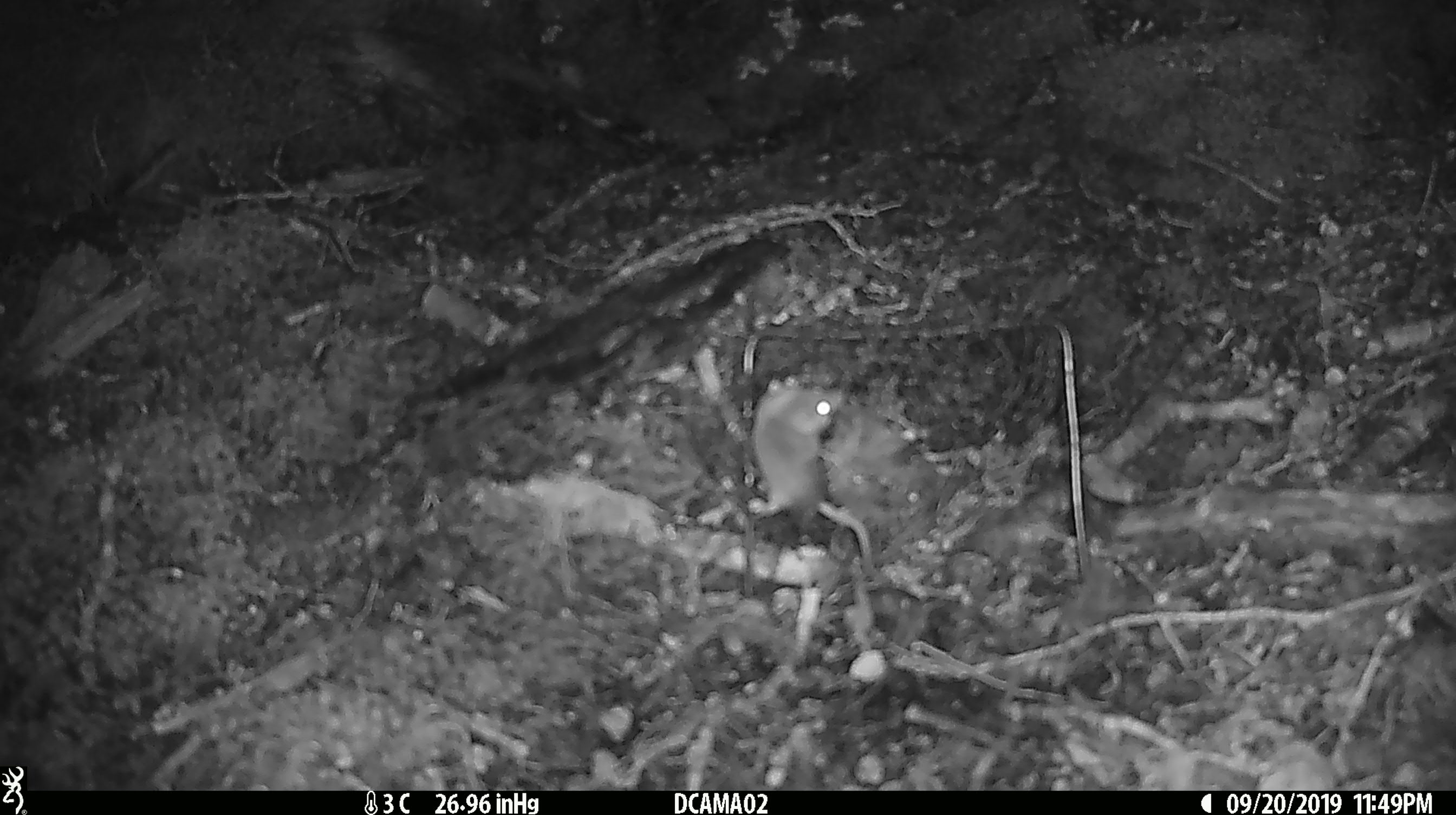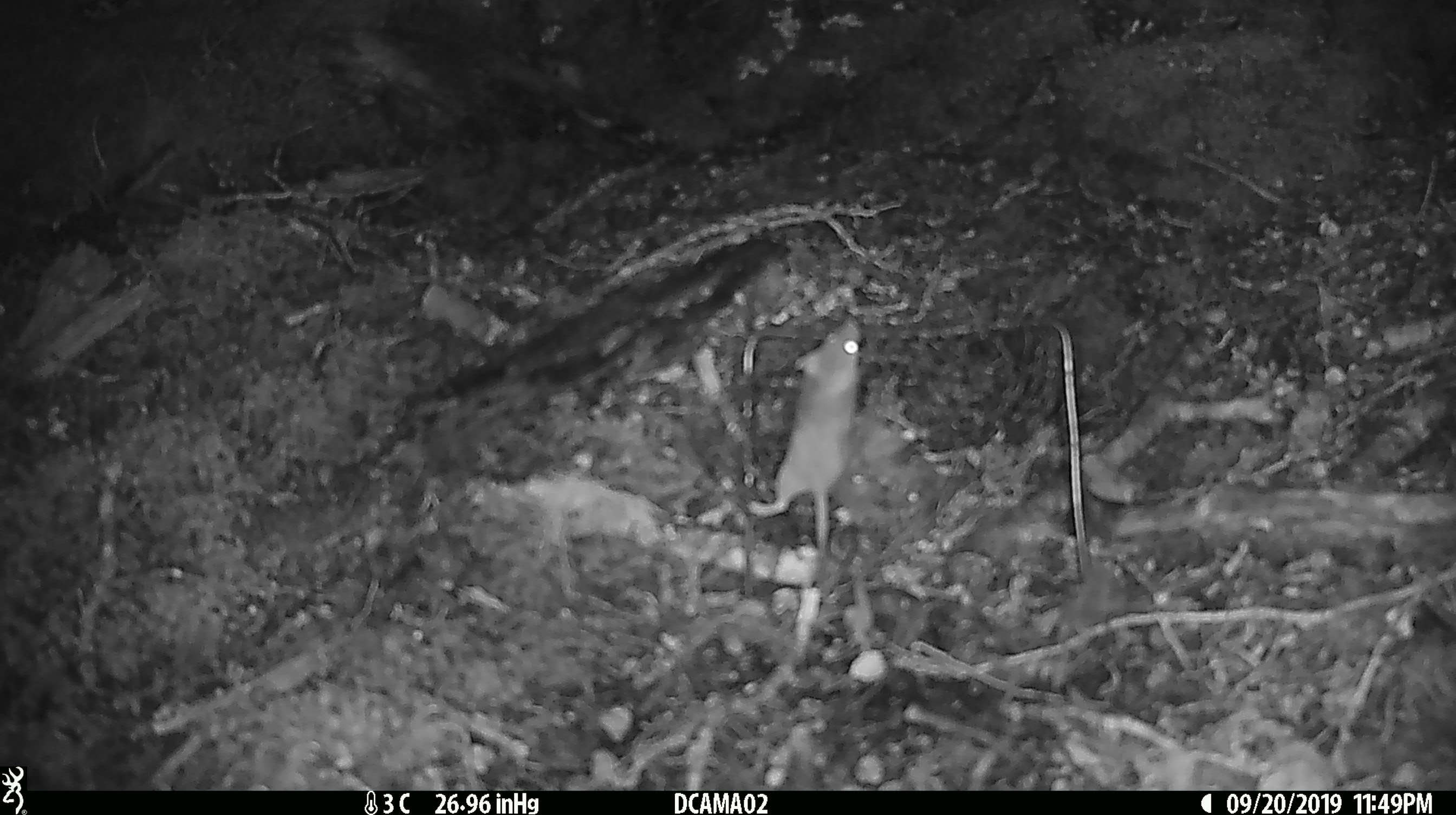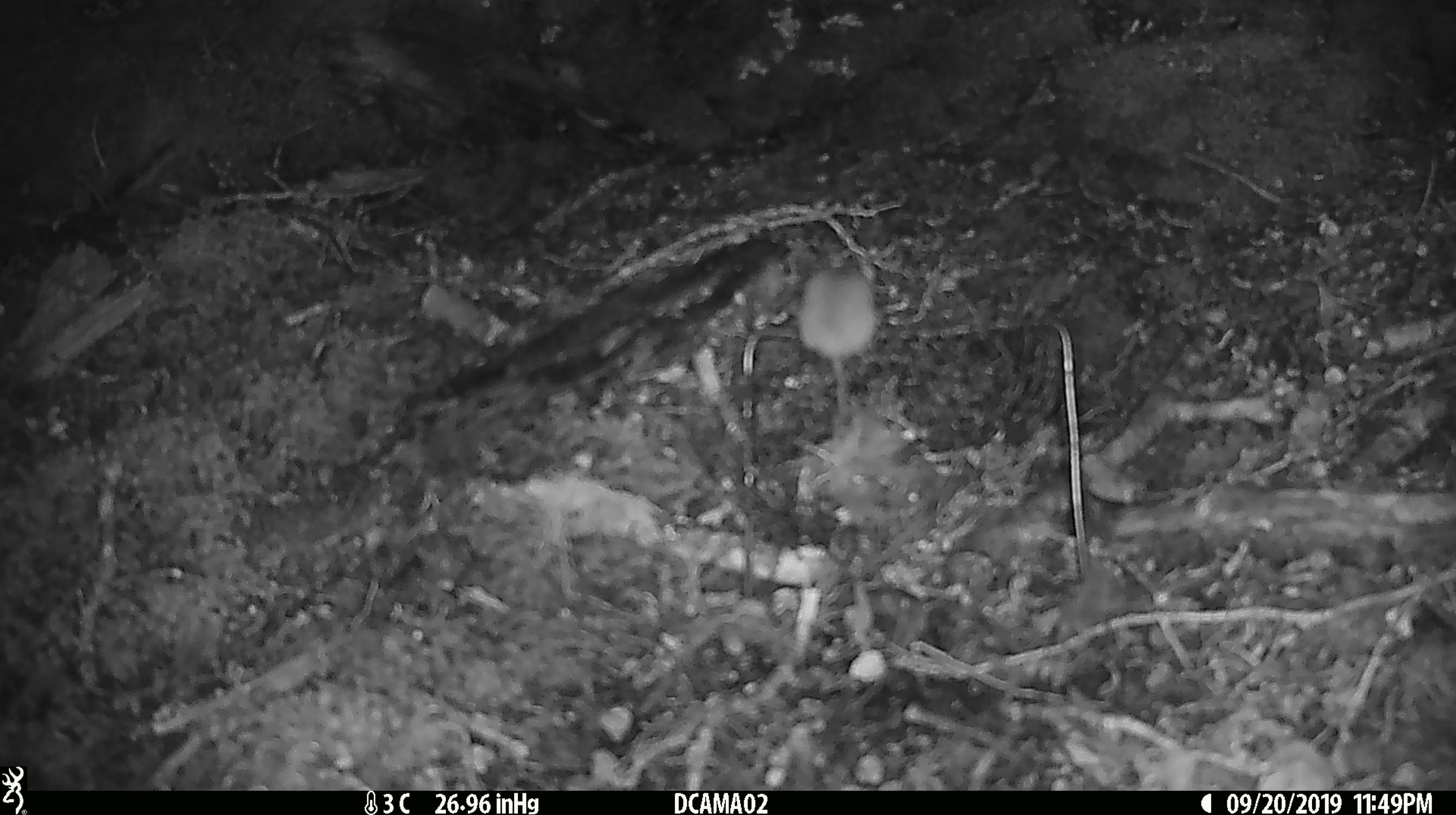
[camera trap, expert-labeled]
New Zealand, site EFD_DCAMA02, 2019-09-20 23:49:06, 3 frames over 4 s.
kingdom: Animalia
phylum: Chordata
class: Mammalia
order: Rodentia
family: Muridae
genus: Mus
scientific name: Mus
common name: mouse